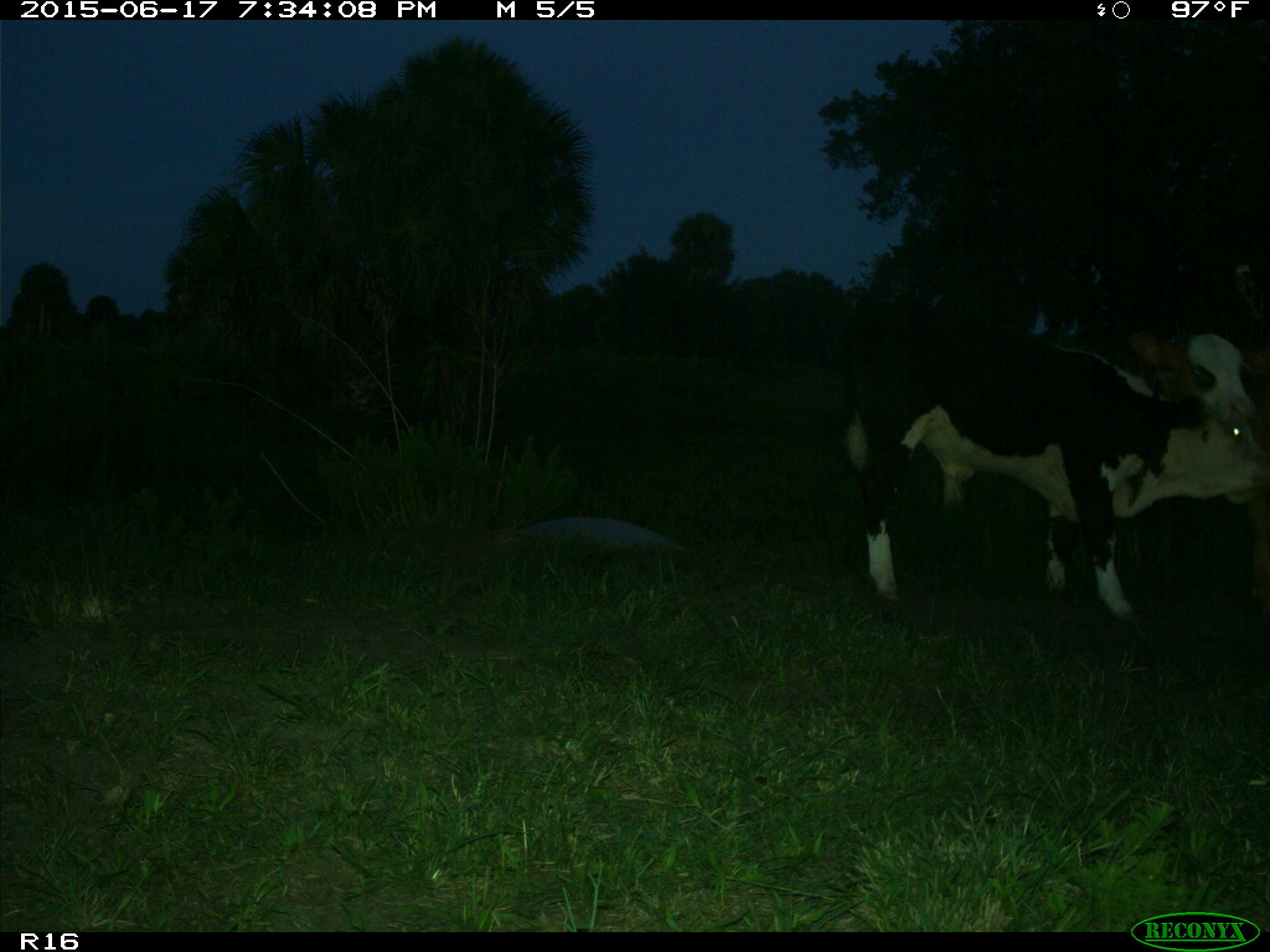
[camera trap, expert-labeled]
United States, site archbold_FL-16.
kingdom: Animalia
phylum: Chordata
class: Mammalia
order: Artiodactyla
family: Bovidae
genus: Bos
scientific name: Bos taurus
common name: domestic cow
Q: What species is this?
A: Bos taurus (domestic cow).